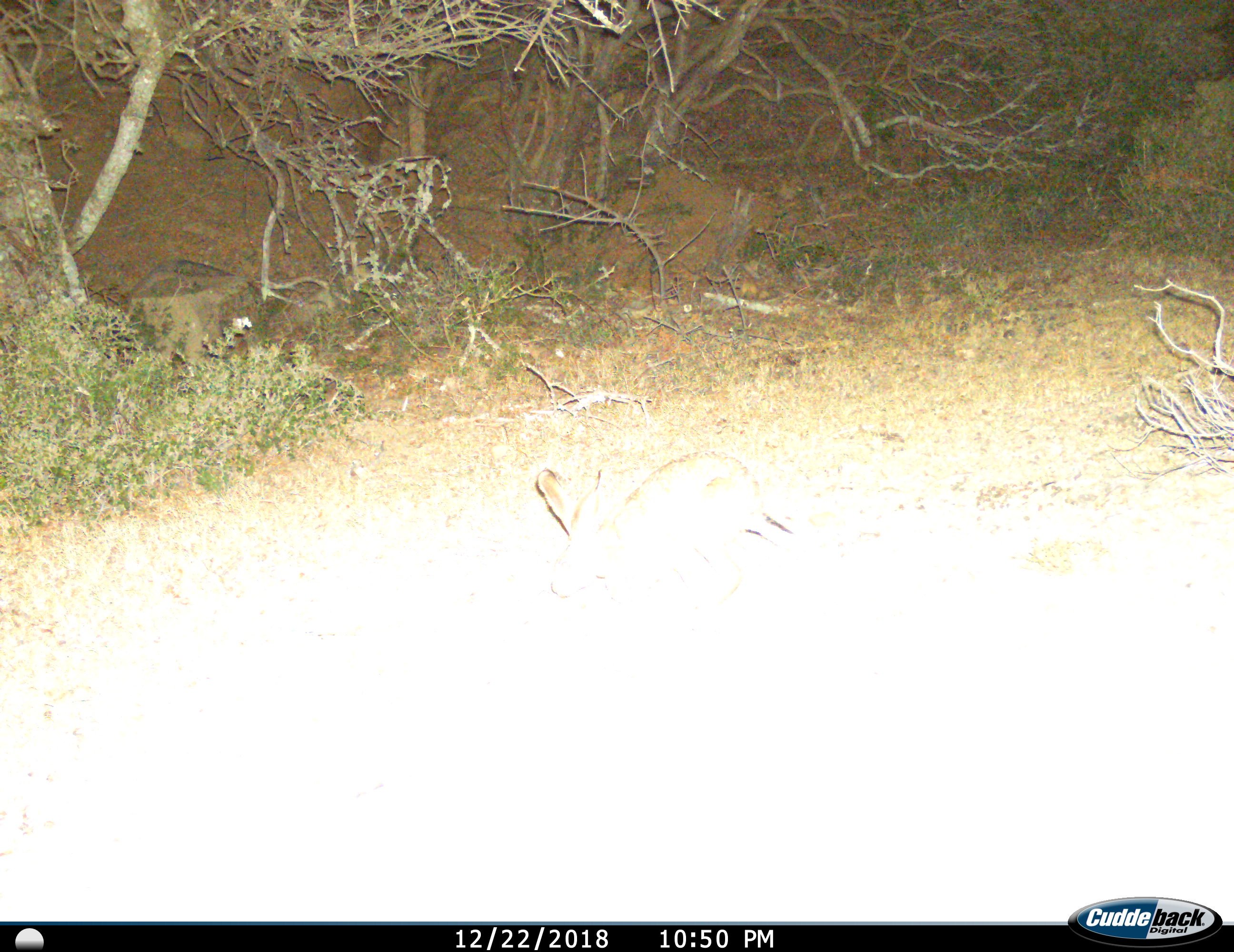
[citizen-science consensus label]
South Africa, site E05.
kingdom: Animalia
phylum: Chordata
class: Mammalia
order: Lagomorpha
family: Leporidae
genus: Lepus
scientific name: Lepus saxatilis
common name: scrub hare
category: harescrub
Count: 1.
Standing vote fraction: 29%.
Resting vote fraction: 0%.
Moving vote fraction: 71%.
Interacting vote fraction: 0%.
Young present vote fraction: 0%.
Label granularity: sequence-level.